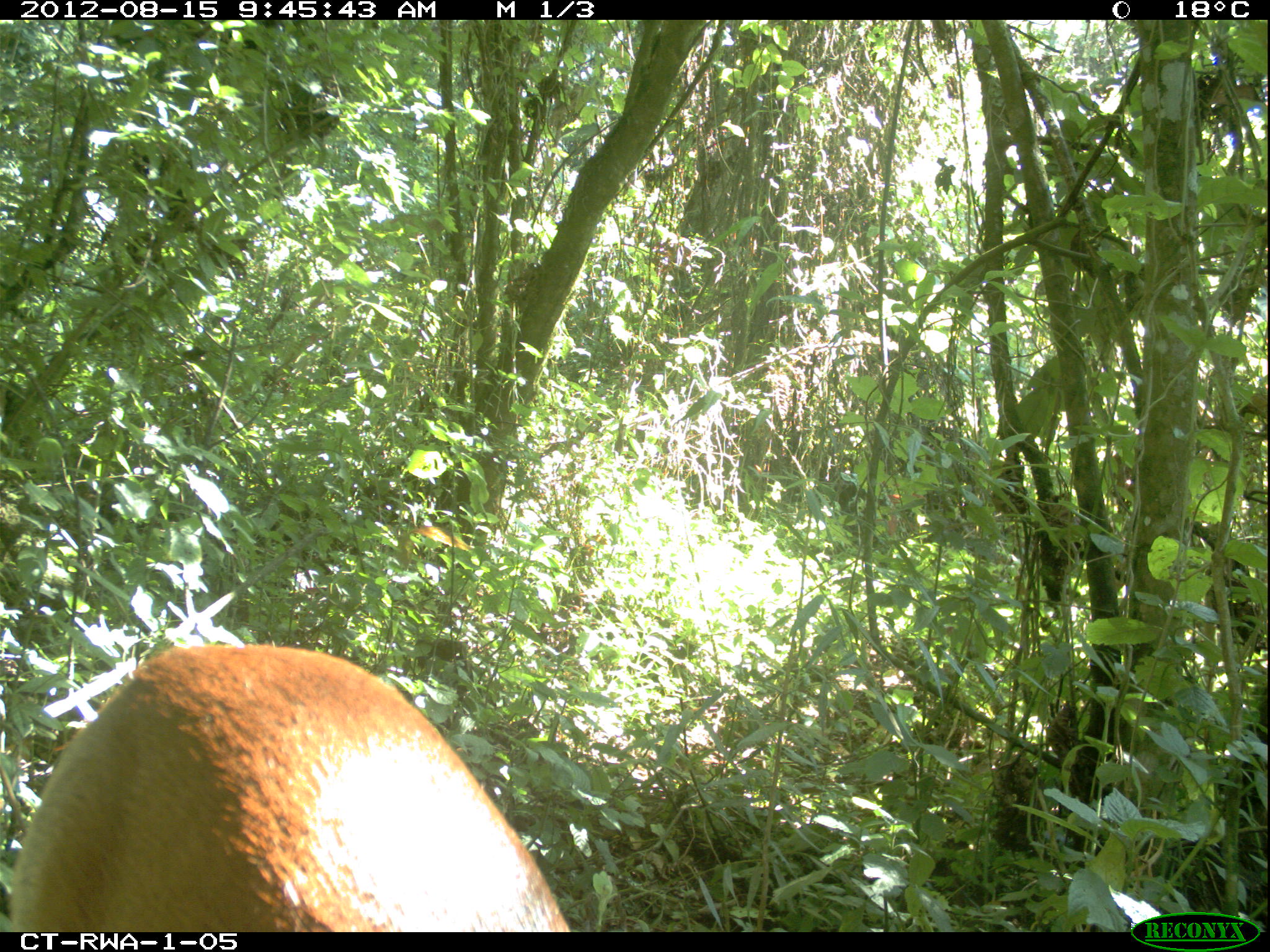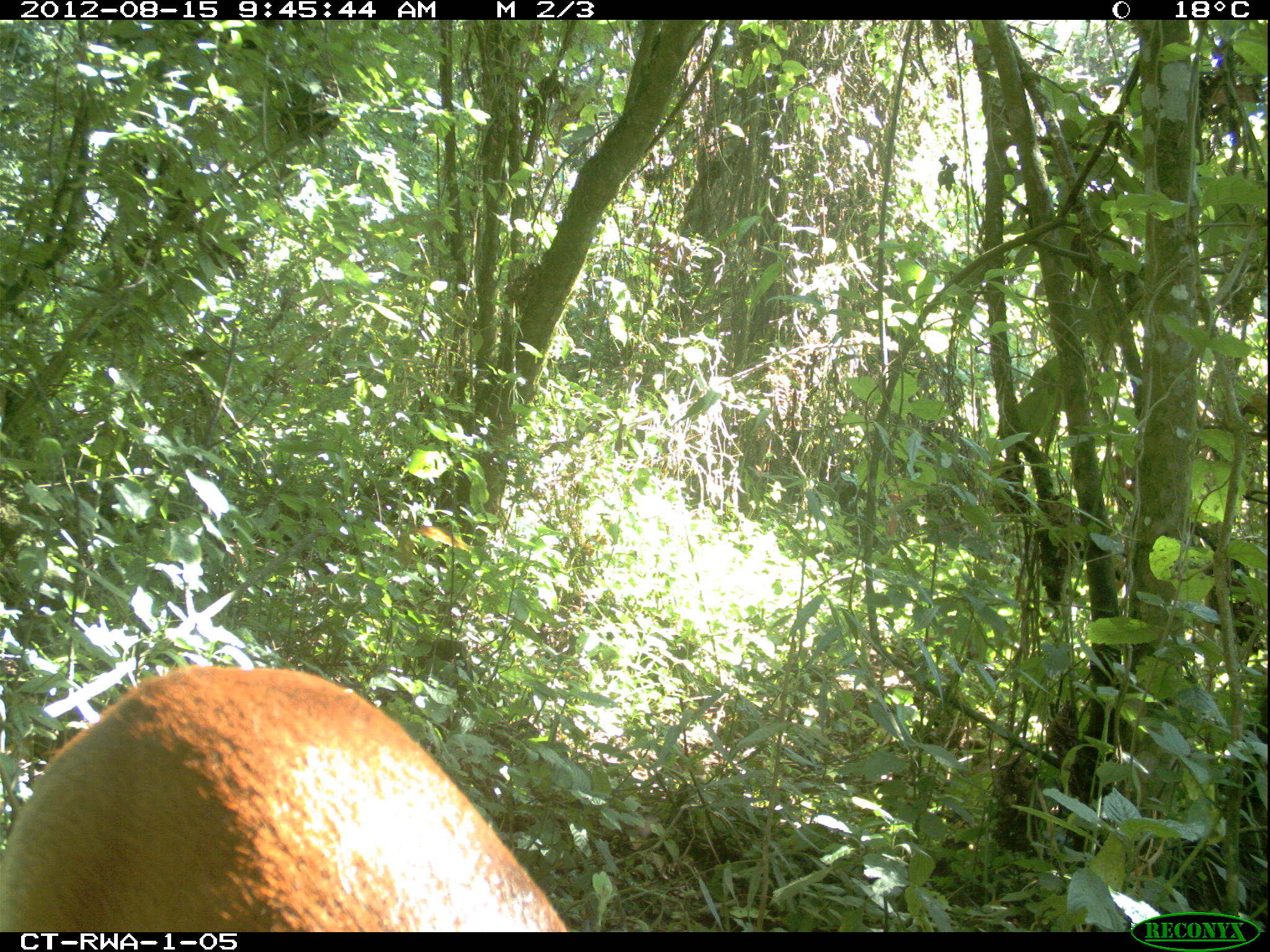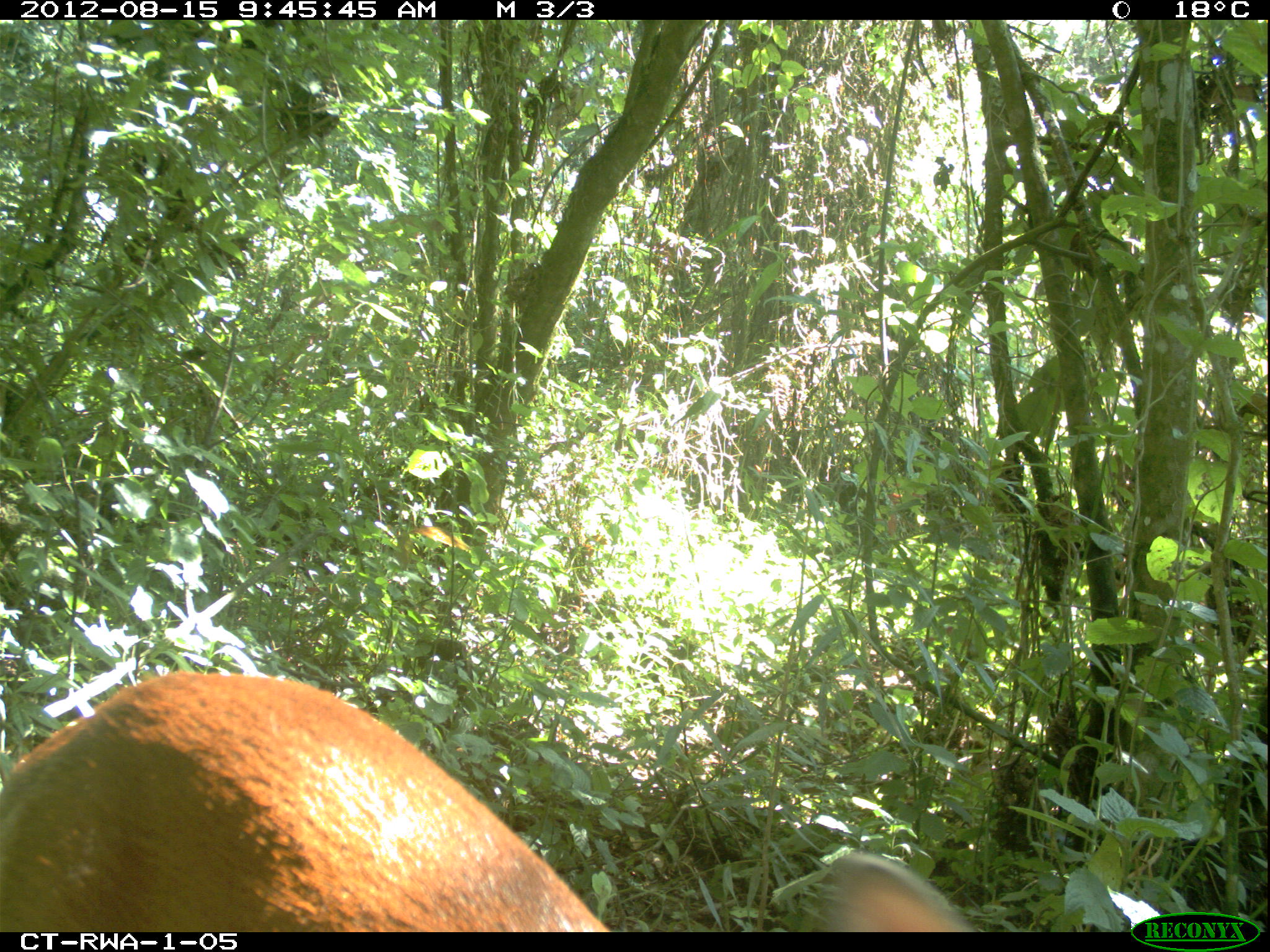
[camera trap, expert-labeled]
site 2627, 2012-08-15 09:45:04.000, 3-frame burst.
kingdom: Animalia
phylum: Chordata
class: Mammalia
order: Artiodactyla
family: Bovidae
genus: Cephalophus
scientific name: Cephalophus nigrifrons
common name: black-fronted duiker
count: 1